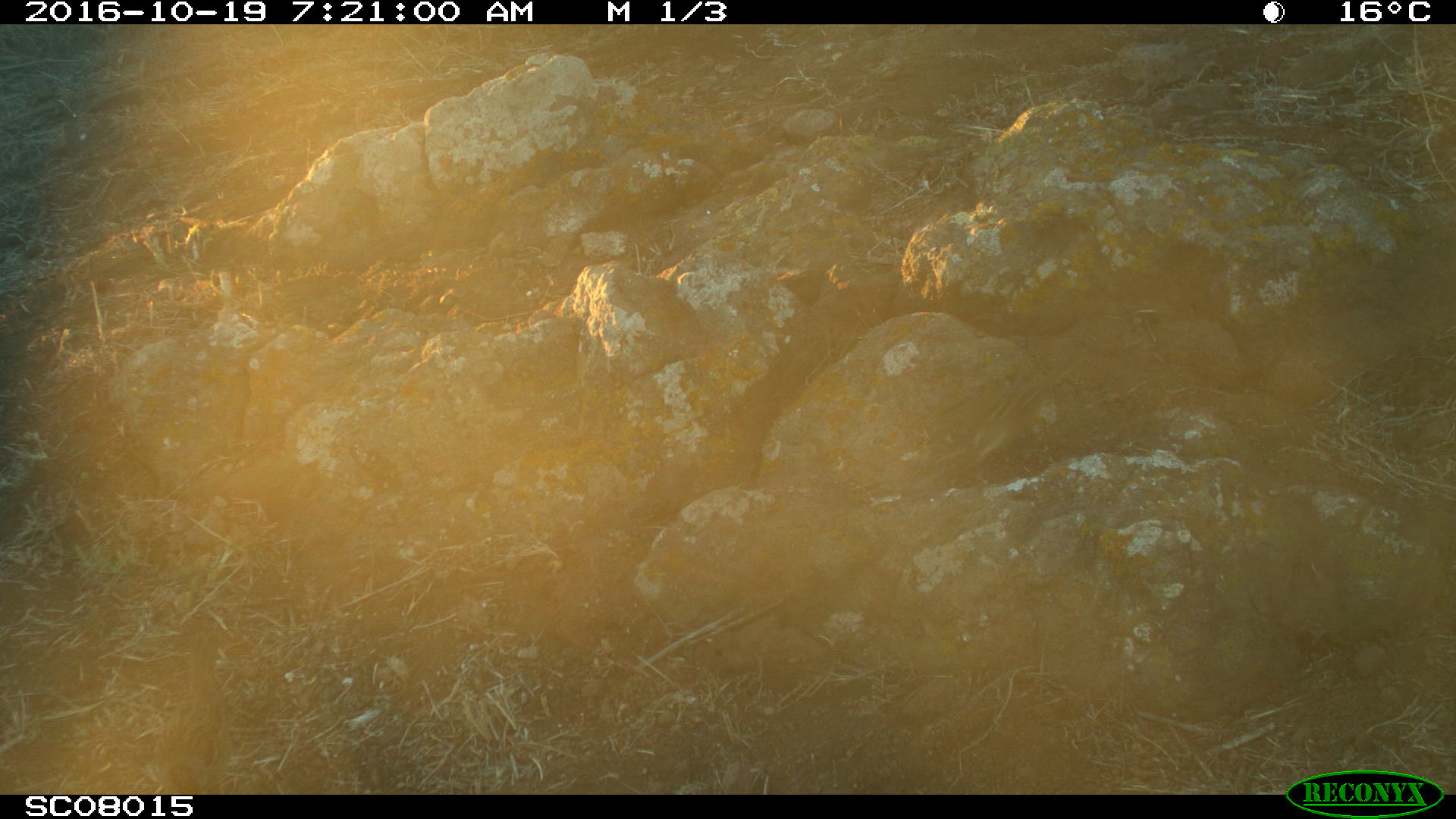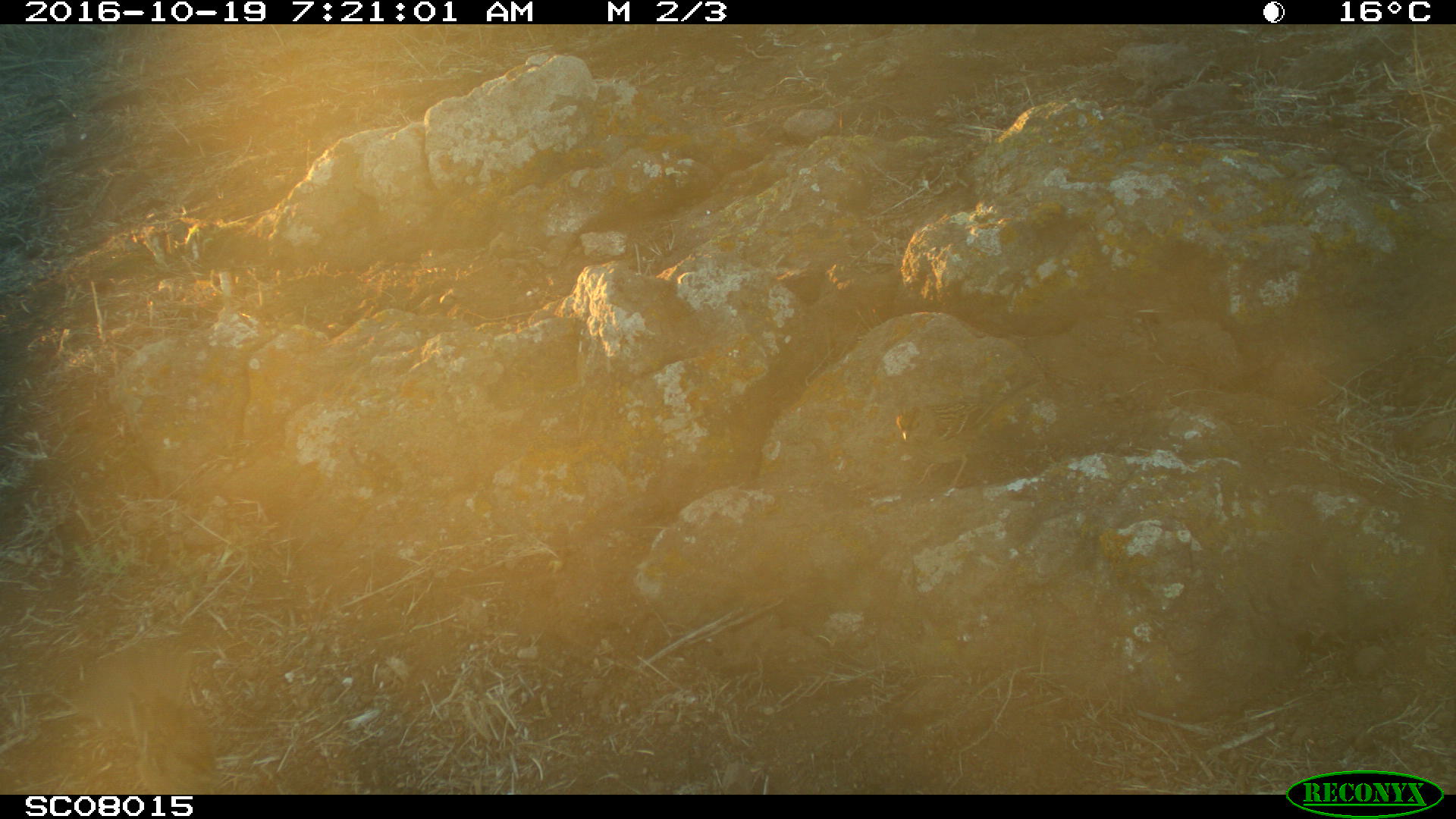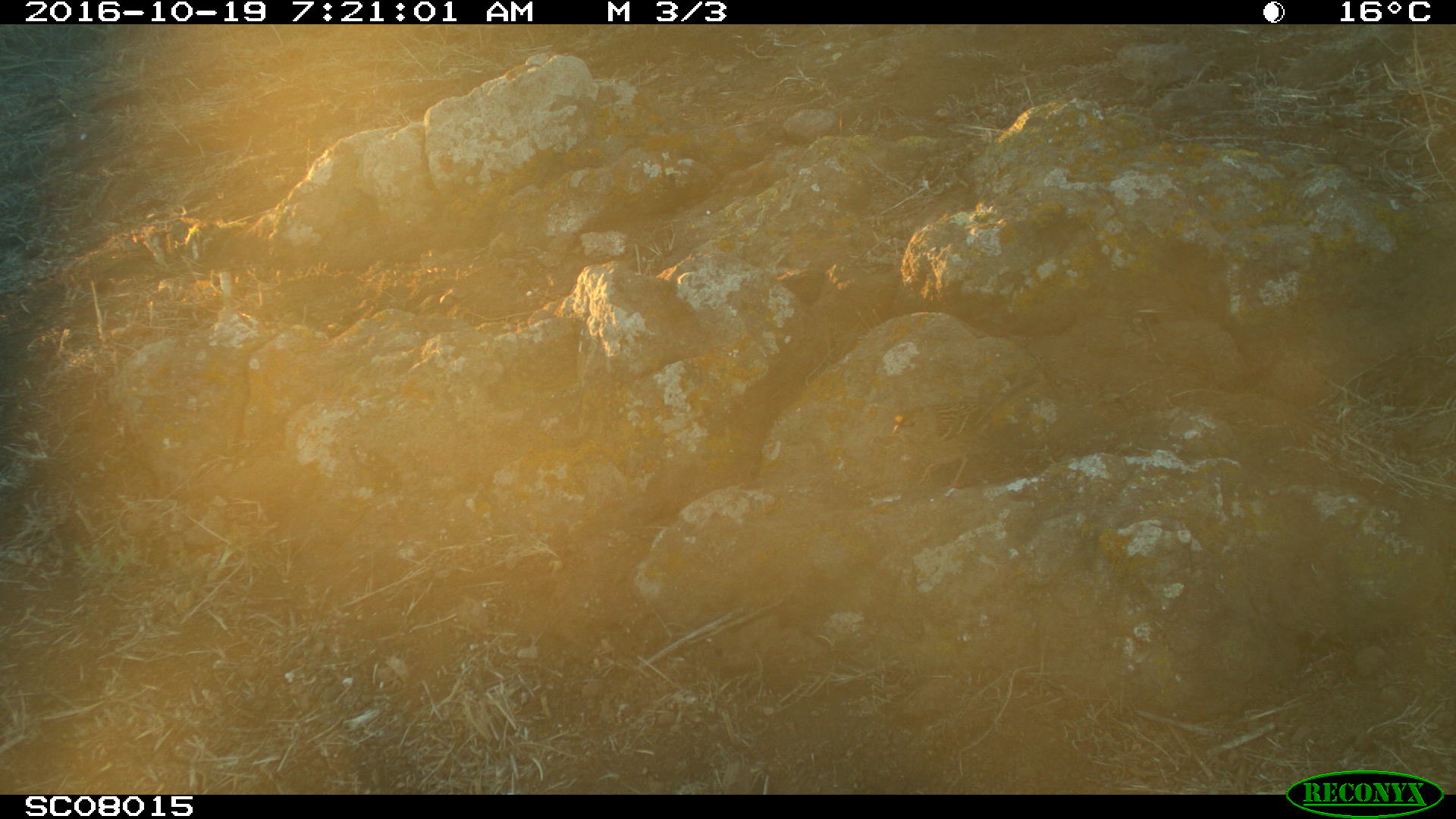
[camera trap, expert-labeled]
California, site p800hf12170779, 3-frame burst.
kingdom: Animalia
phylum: Chordata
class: Aves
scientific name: Aves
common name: bird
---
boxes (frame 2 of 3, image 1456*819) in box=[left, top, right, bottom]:
bird: box=[896, 375, 1046, 500]